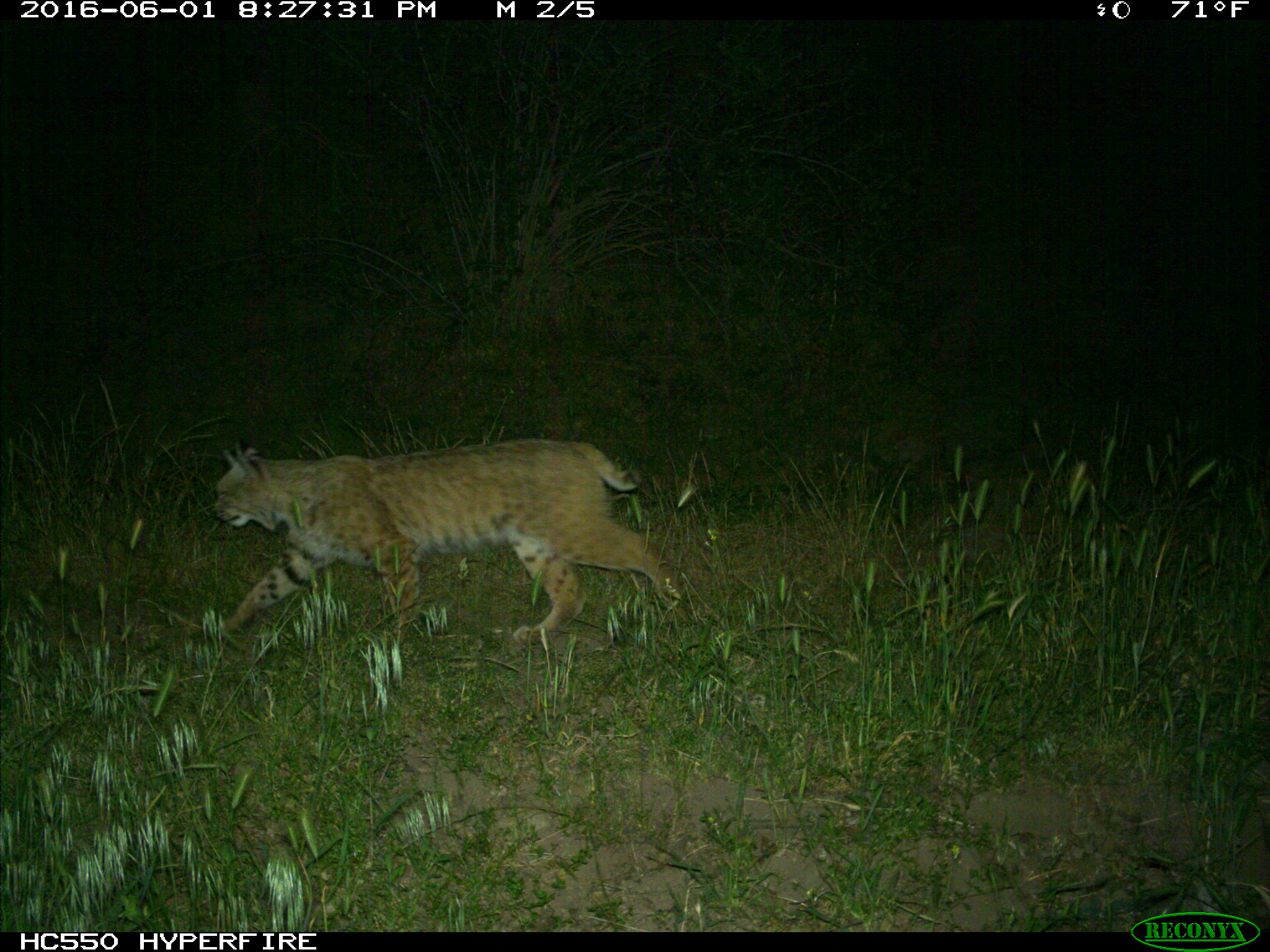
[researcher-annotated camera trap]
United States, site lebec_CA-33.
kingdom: Animalia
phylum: Chordata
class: Mammalia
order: Carnivora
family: Felidae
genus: Lynx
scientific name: Lynx rufus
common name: bobcat